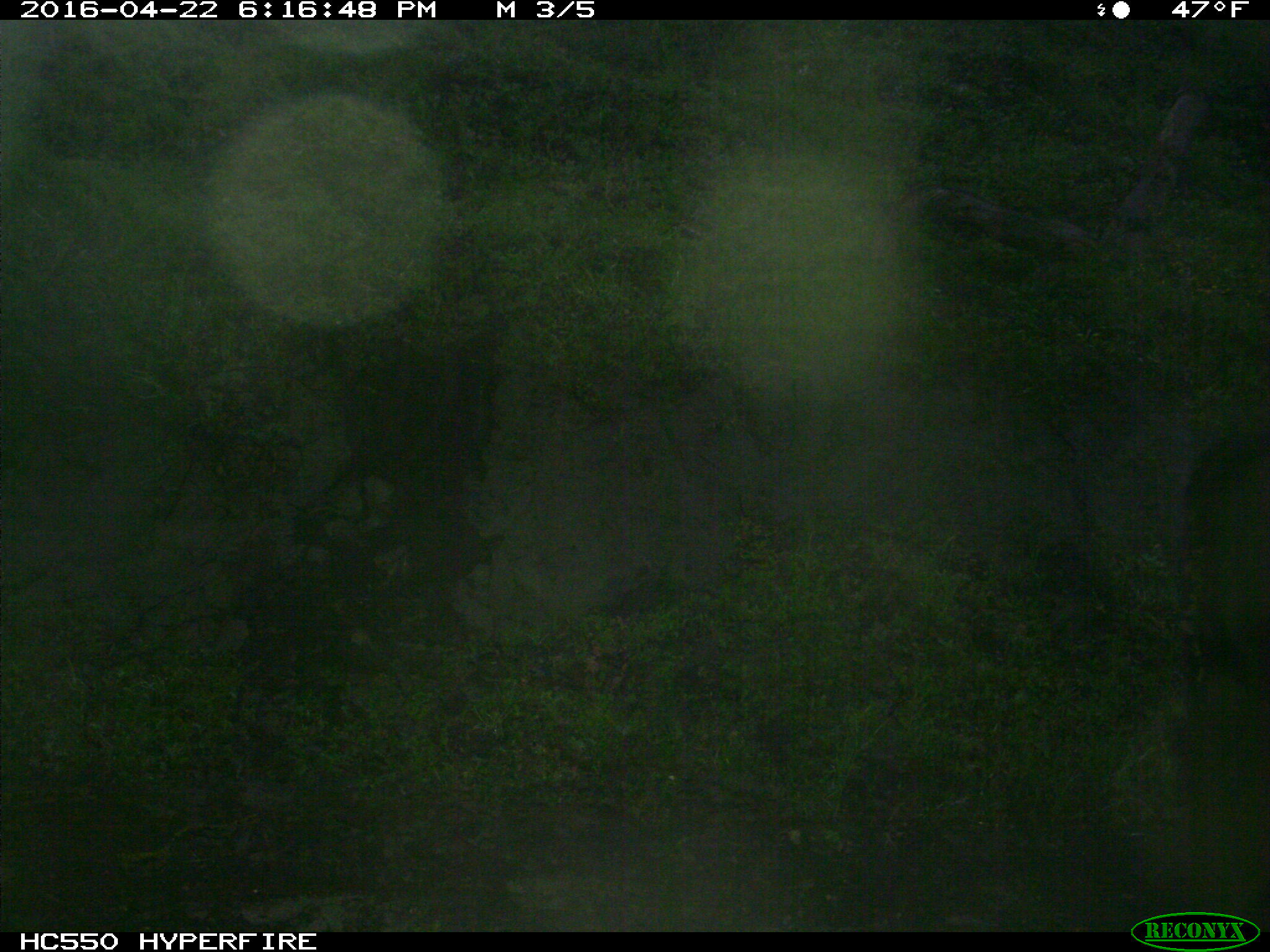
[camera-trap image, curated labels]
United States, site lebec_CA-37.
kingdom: Animalia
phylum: Chordata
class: Mammalia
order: Artiodactyla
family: Bovidae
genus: Bos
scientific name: Bos taurus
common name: domestic cow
Bos taurus (domestic cow).